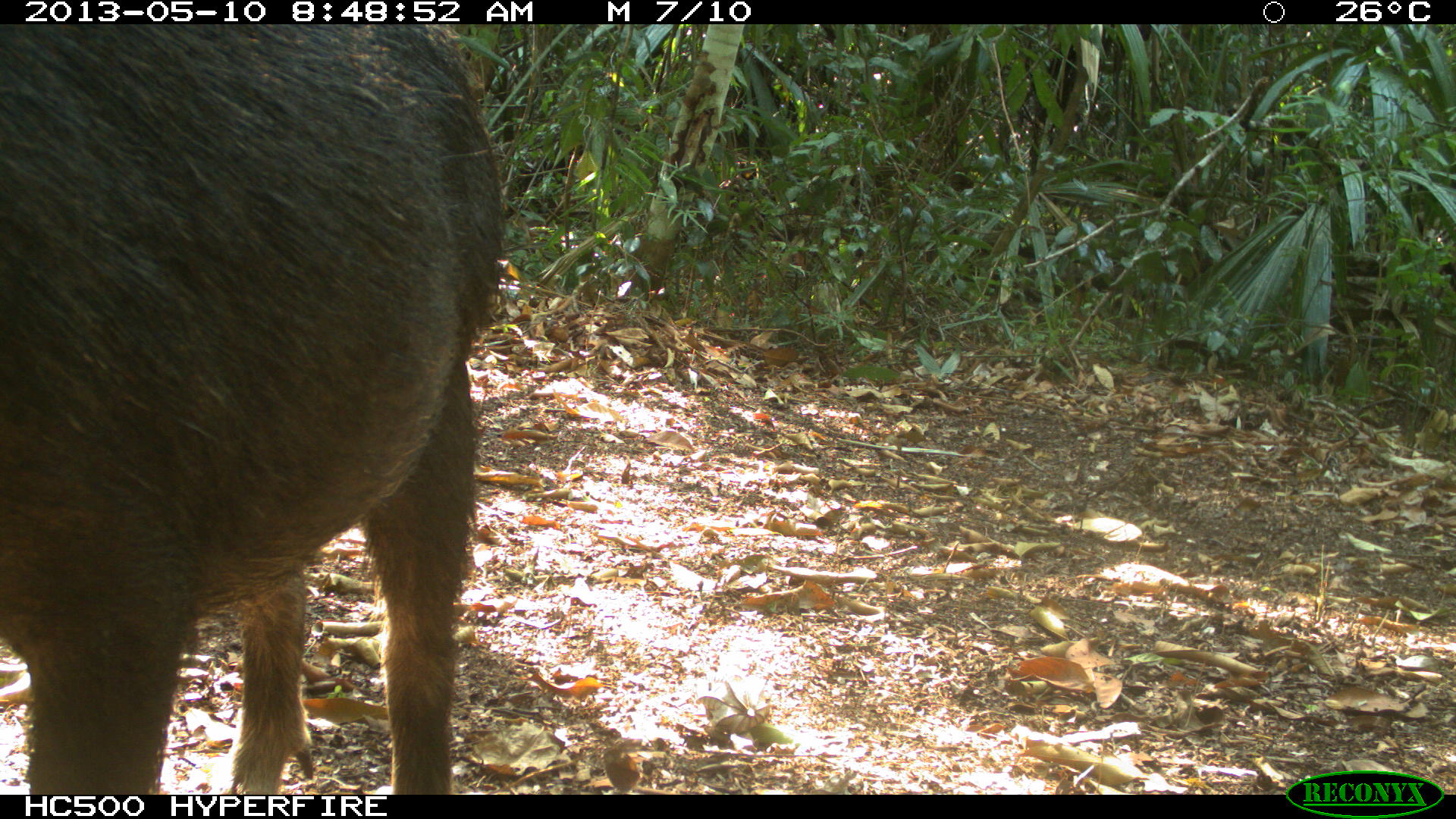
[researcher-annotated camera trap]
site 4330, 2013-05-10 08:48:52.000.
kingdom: Animalia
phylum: Chordata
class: Mammalia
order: Artiodactyla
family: Tayassuidae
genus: Tayassu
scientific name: Tayassu pecari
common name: white-lipped peccary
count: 4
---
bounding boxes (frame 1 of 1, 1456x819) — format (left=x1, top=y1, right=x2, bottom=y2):
tayassu pecari: (left=0, top=22, right=510, bottom=795)